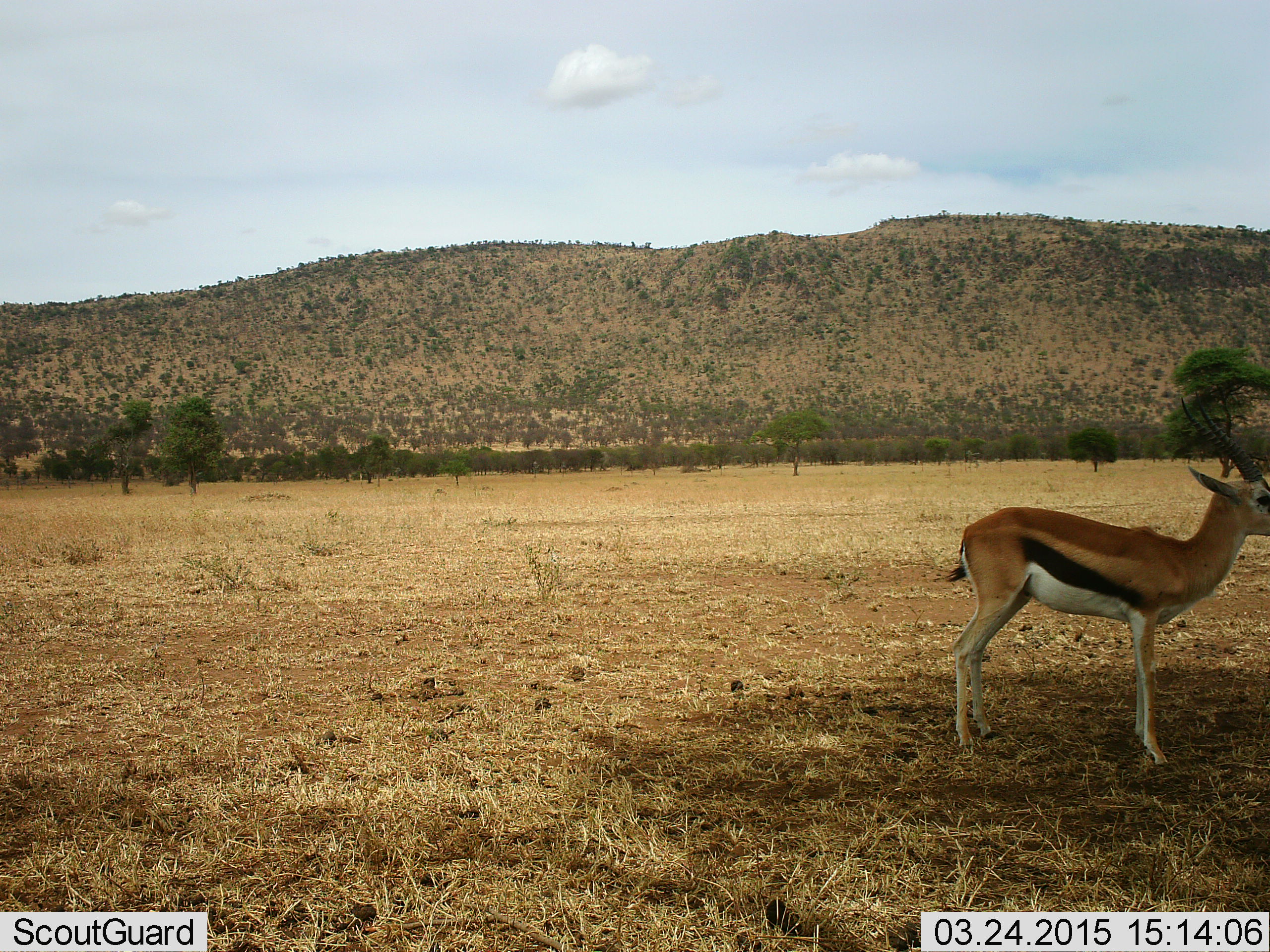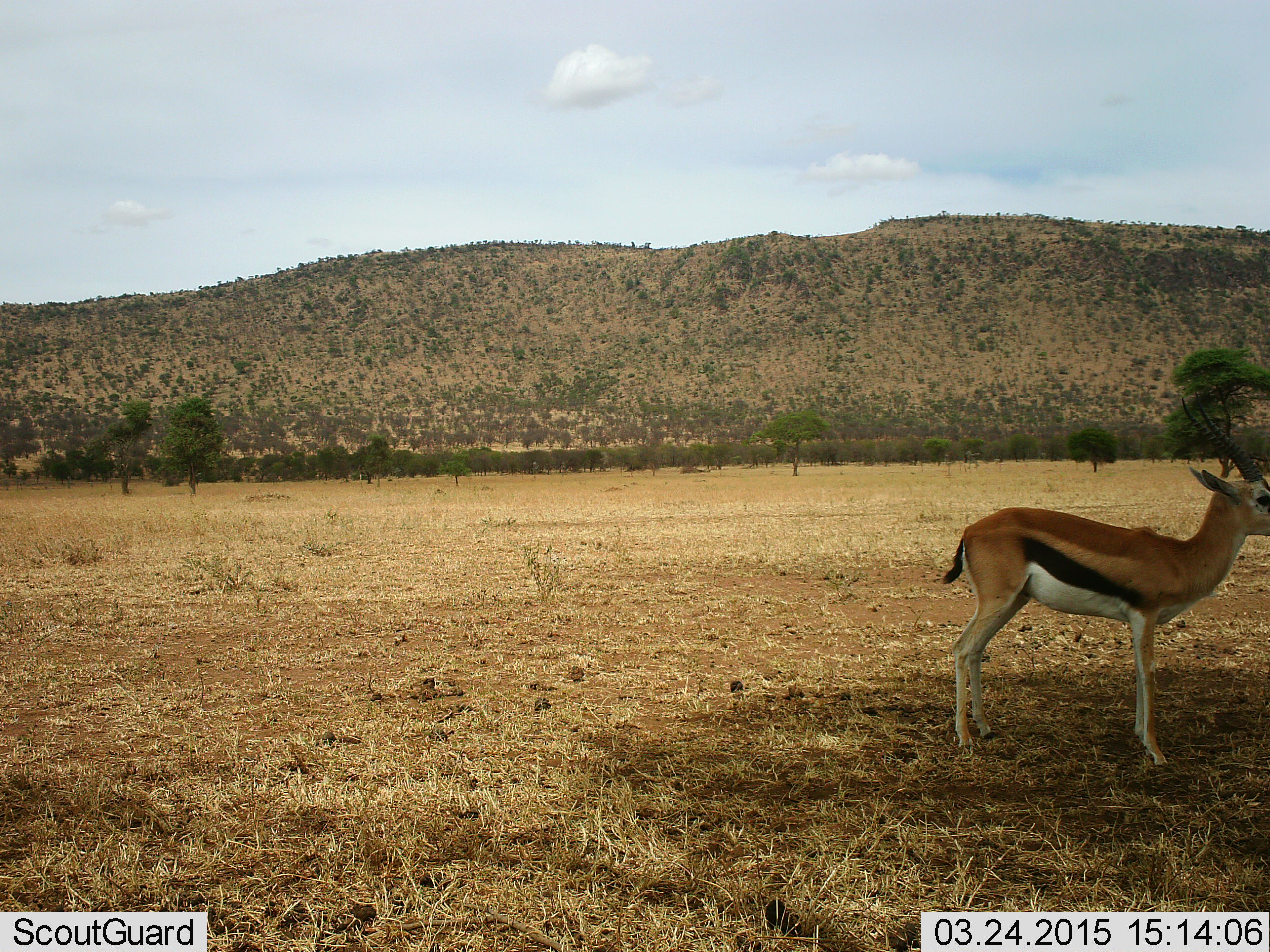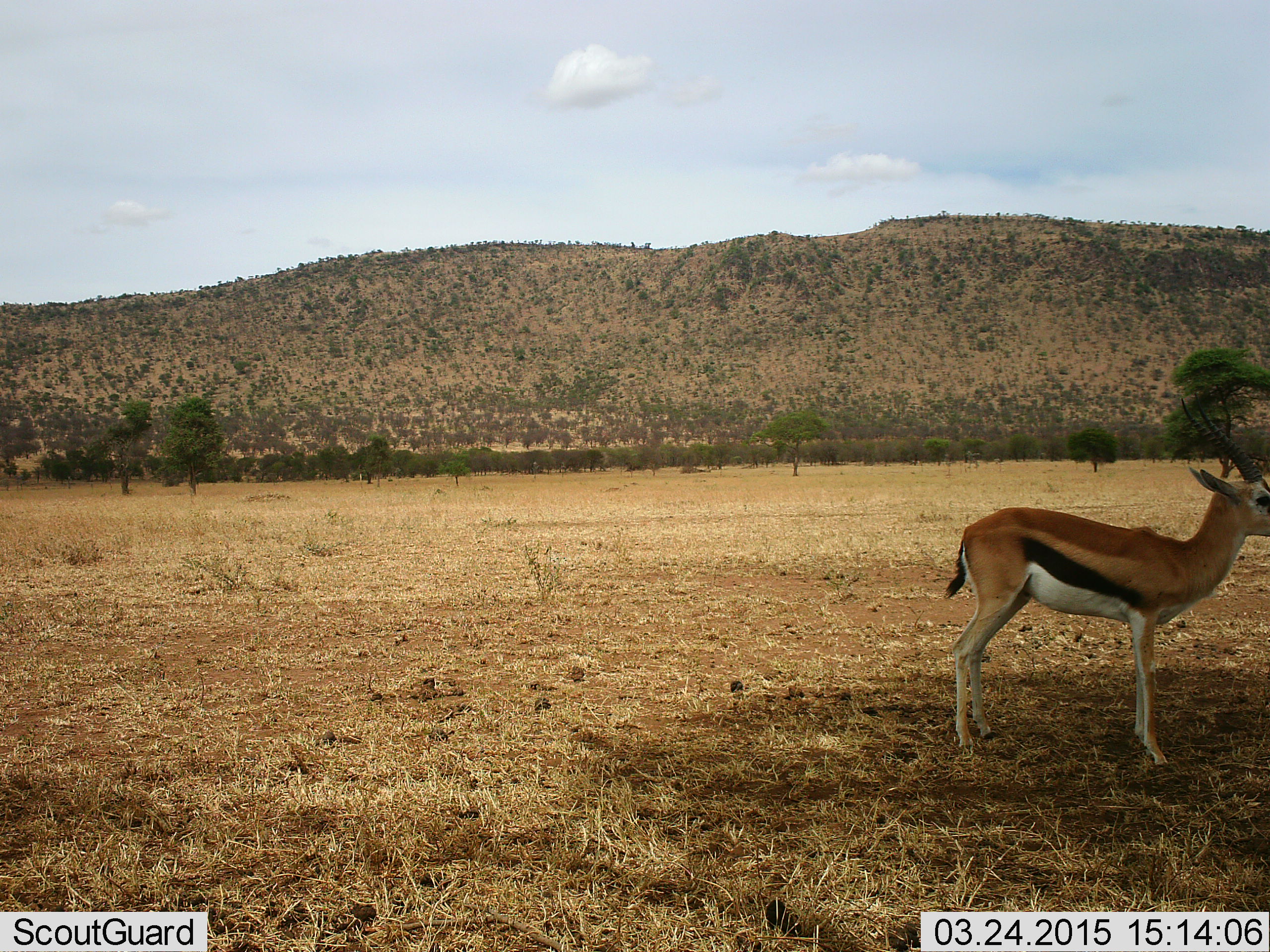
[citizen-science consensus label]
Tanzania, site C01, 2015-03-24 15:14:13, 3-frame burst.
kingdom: Animalia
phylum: Chordata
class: Mammalia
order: Artiodactyla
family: Bovidae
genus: Eudorcas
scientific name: Eudorcas thomsonii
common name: thomson's gazelle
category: gazellethomsons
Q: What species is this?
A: Gazellethomsons (thomson's gazelle) (Eudorcas thomsonii).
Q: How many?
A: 1.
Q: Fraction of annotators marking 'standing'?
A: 100%.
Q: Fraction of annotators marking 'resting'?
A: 0%.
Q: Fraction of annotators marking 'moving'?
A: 0%.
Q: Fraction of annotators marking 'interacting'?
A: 0%.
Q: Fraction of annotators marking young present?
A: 0%.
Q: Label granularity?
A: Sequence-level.